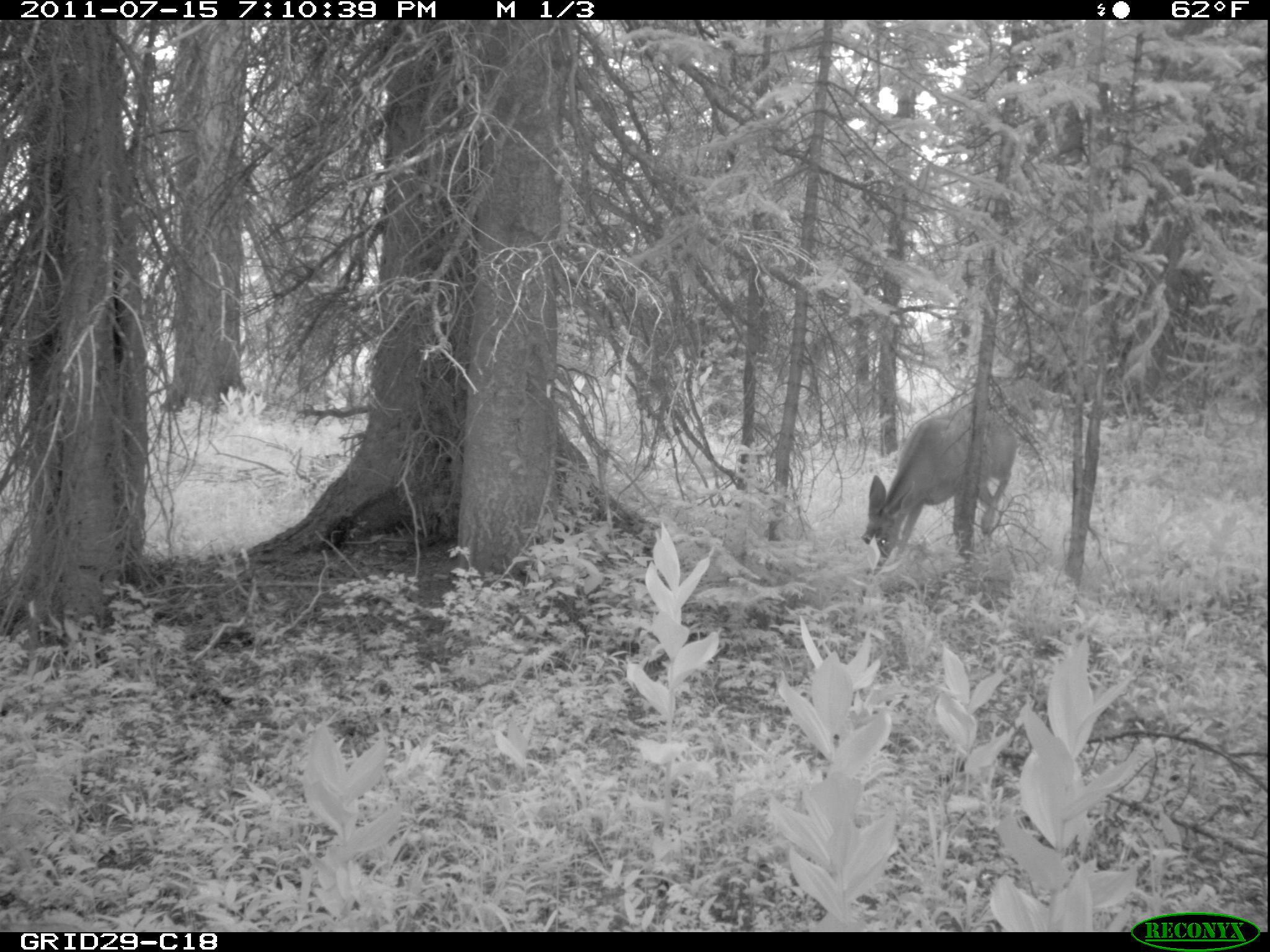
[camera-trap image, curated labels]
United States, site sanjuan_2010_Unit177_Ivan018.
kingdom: Animalia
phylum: Chordata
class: Mammalia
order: Artiodactyla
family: Cervidae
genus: Odocoileus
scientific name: Odocoileus hemionus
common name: mule deer